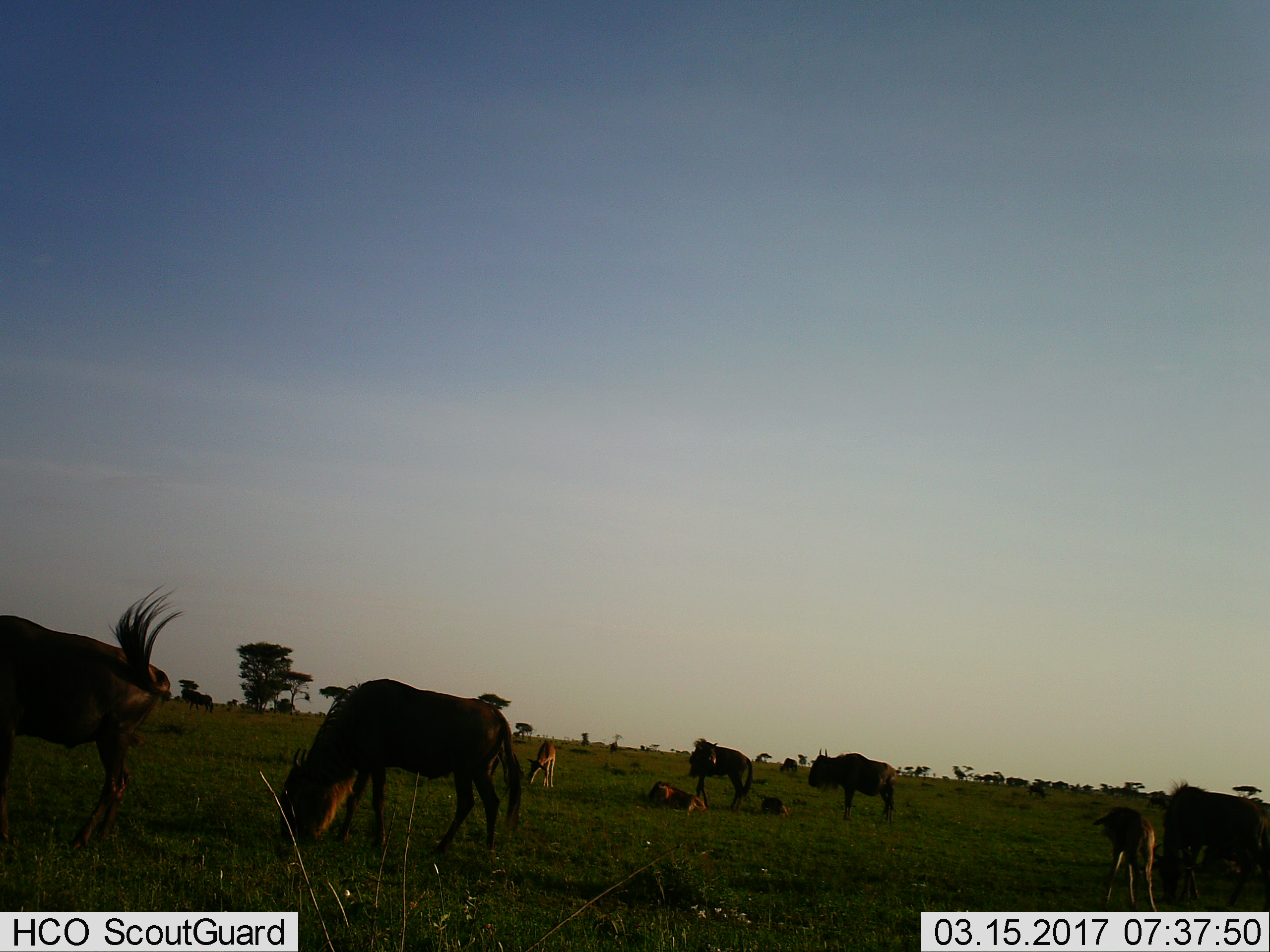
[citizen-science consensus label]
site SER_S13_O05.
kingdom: Animalia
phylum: Chordata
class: Mammalia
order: Artiodactyla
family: Bovidae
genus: Connochaetes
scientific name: Connochaetes taurinus taurinus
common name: blue wildebeest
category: wildebeestblue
Wildebeestblue (blue wildebeest) (Connochaetes taurinus taurinus), count 11-50. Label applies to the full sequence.